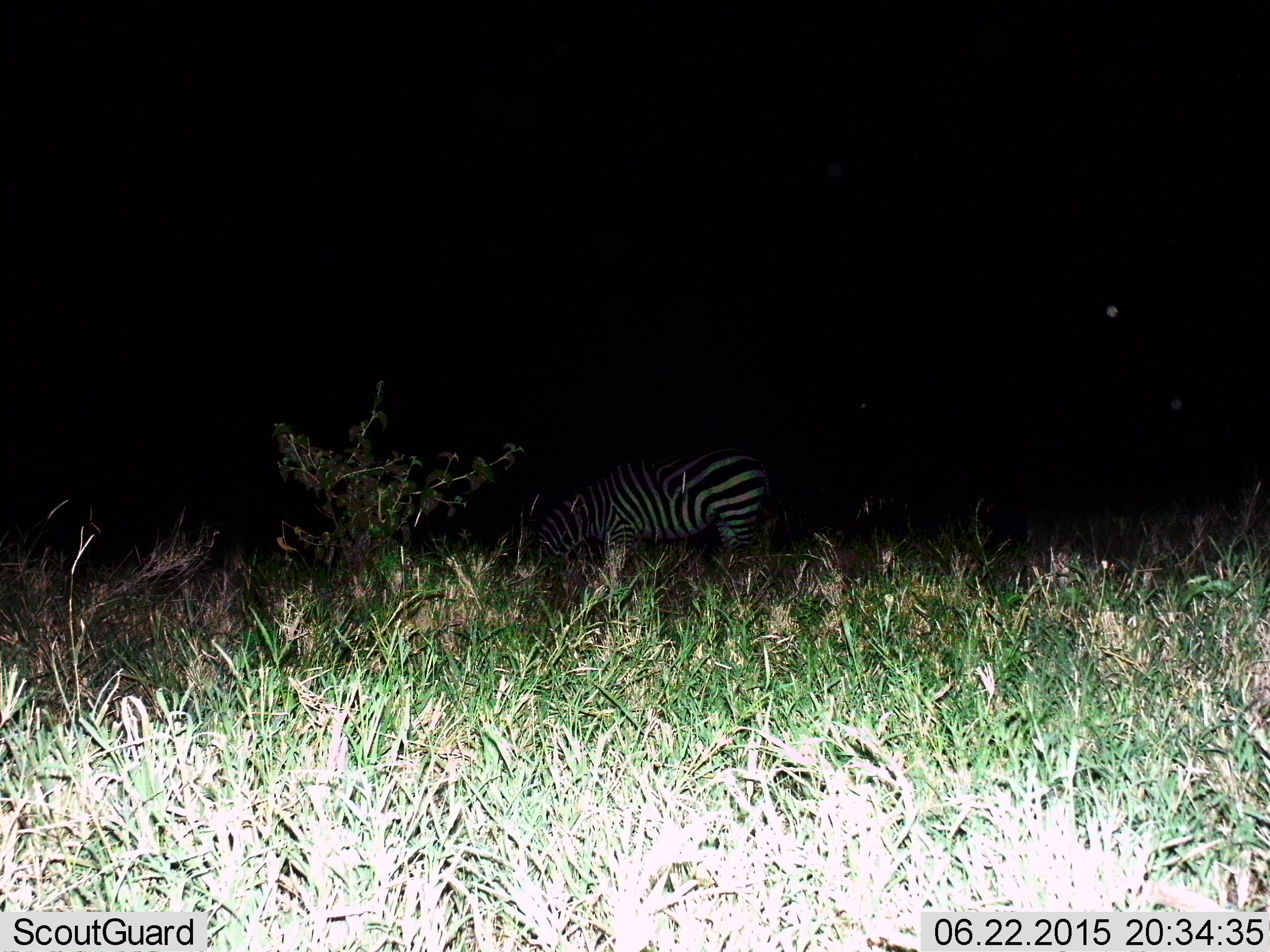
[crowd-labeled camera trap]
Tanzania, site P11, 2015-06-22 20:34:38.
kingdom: Animalia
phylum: Chordata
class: Mammalia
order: Perissodactyla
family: Equidae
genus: Equus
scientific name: Equus quagga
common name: plains zebra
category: zebra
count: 1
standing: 30%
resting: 0%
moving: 0%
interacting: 0%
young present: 0%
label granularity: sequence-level